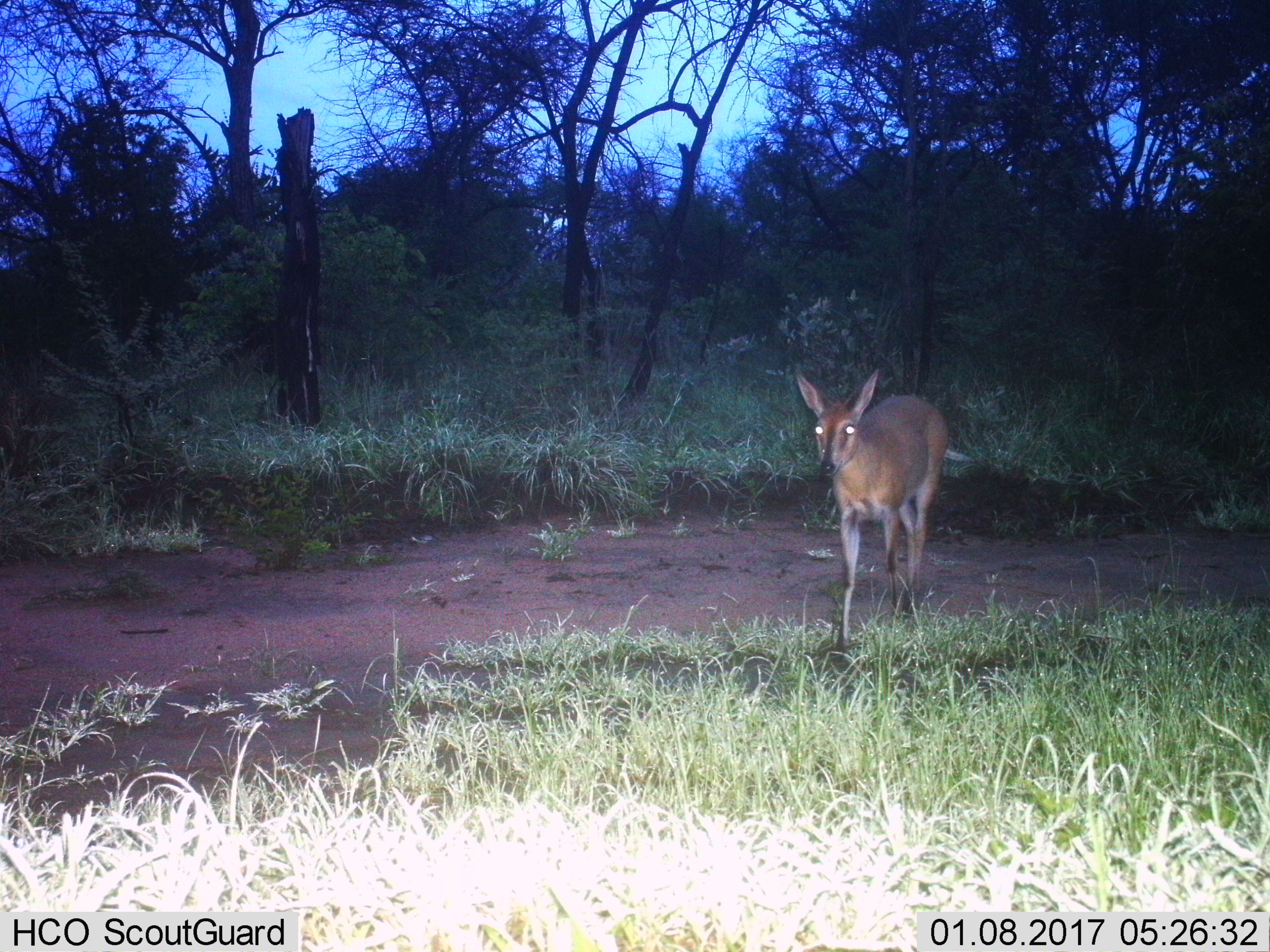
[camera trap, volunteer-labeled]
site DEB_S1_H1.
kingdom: Animalia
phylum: Chordata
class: Mammalia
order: Artiodactyla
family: Bovidae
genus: Sylvicapra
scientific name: Sylvicapra grimmia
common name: common duiker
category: duikercommongrey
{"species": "duikercommongrey (common duiker) (Sylvicapra grimmia)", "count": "1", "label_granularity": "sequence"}